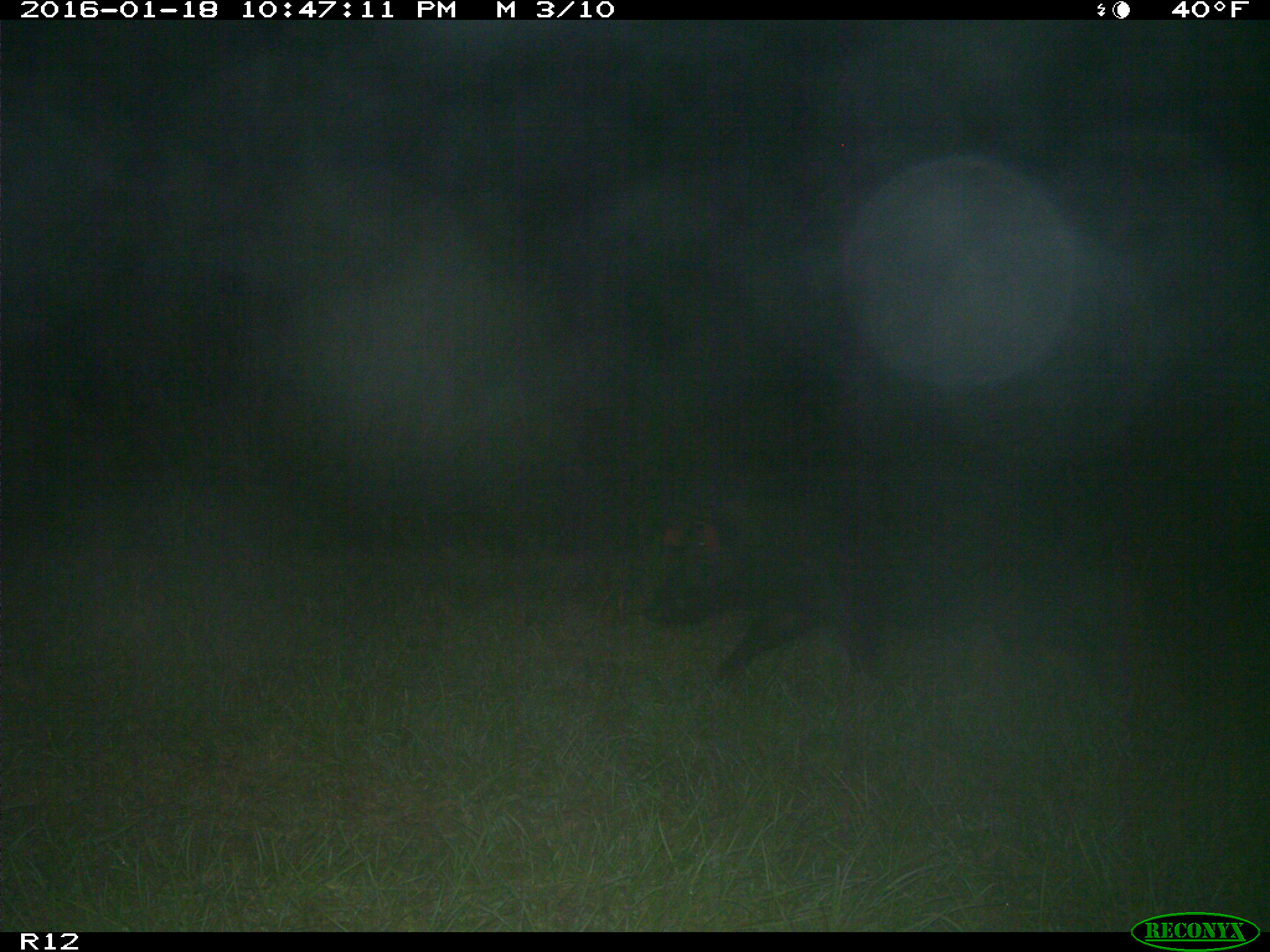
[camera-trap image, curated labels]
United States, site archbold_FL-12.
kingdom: Animalia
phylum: Chordata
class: Mammalia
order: Artiodactyla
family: Suidae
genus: Sus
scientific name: Sus scrofa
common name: wild boar